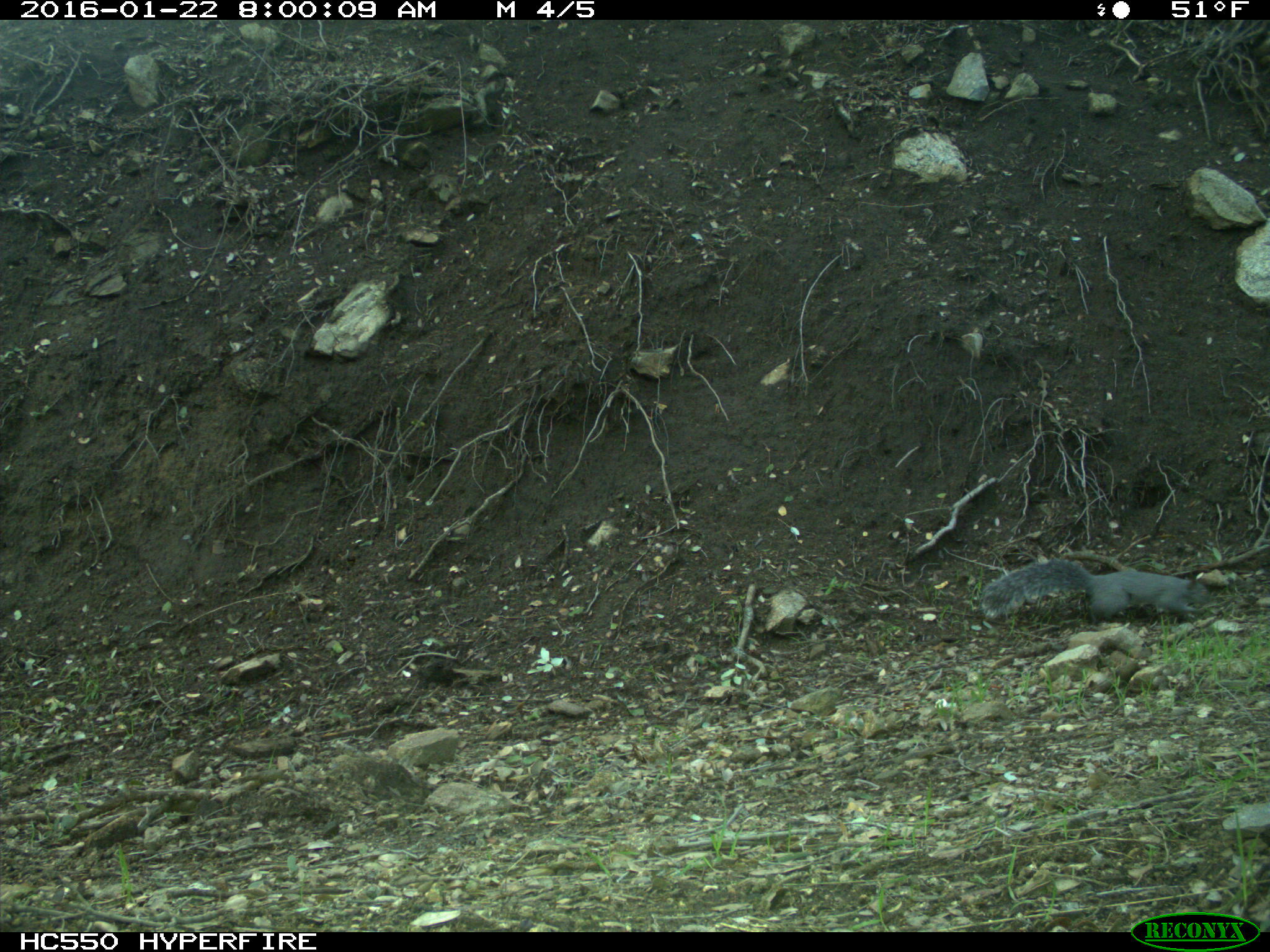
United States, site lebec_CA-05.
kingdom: Animalia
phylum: Chordata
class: Mammalia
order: Rodentia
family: Sciuridae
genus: Sciurus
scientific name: Sciurus carolinensis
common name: eastern gray squirrel